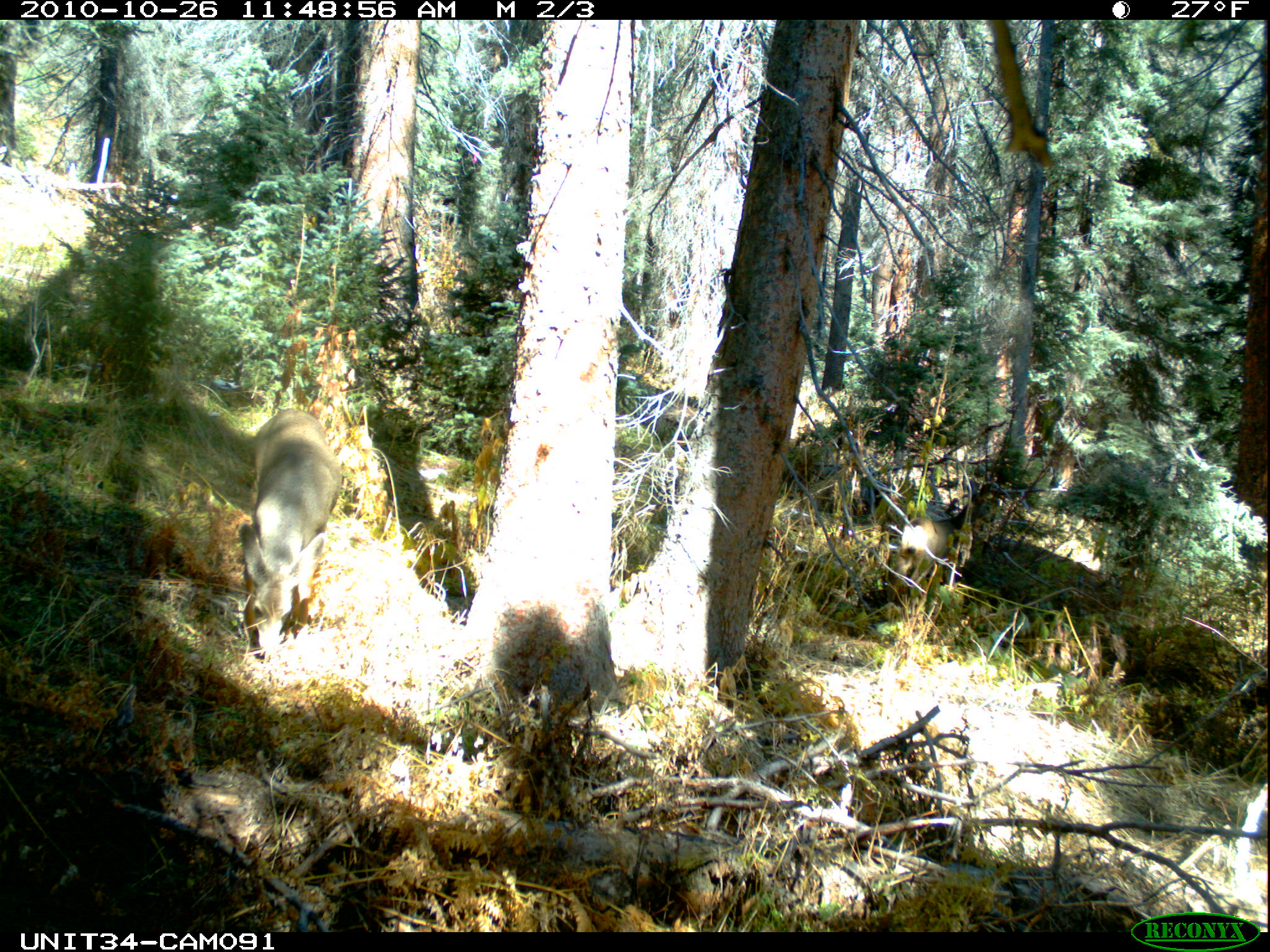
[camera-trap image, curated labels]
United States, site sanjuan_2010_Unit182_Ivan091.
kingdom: Animalia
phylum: Chordata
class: Mammalia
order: Artiodactyla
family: Cervidae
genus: Odocoileus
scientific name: Odocoileus hemionus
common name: mule deer